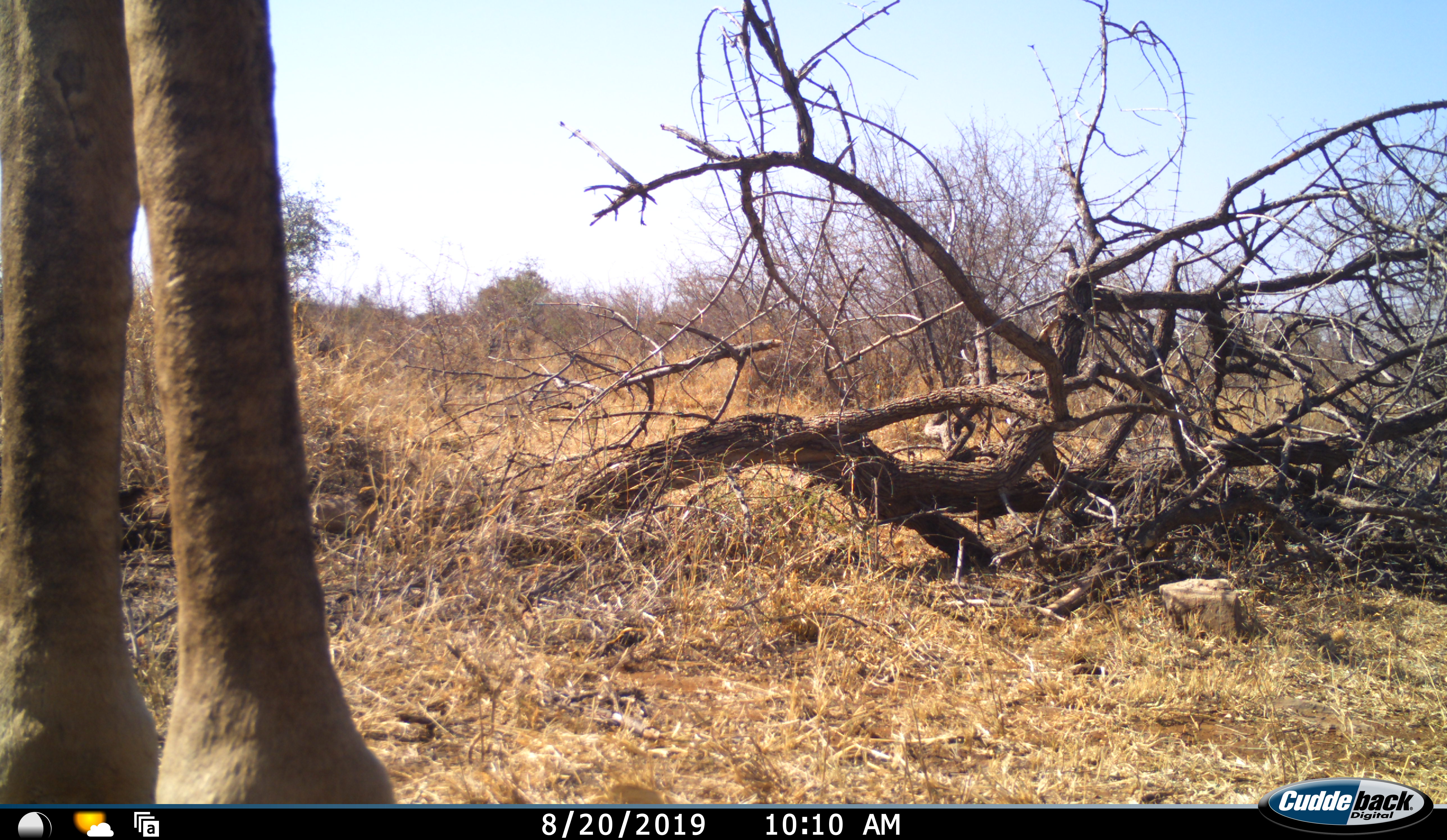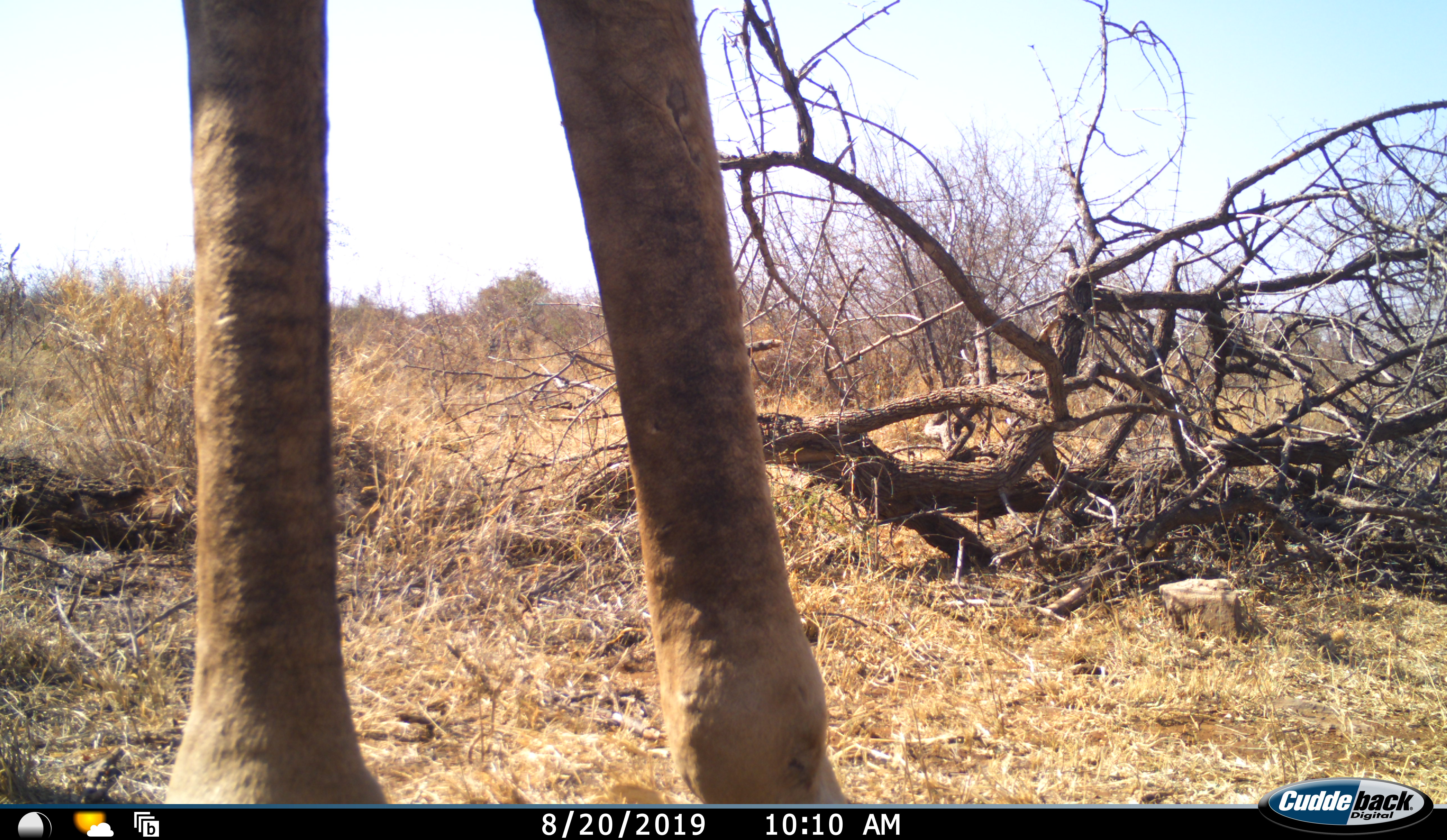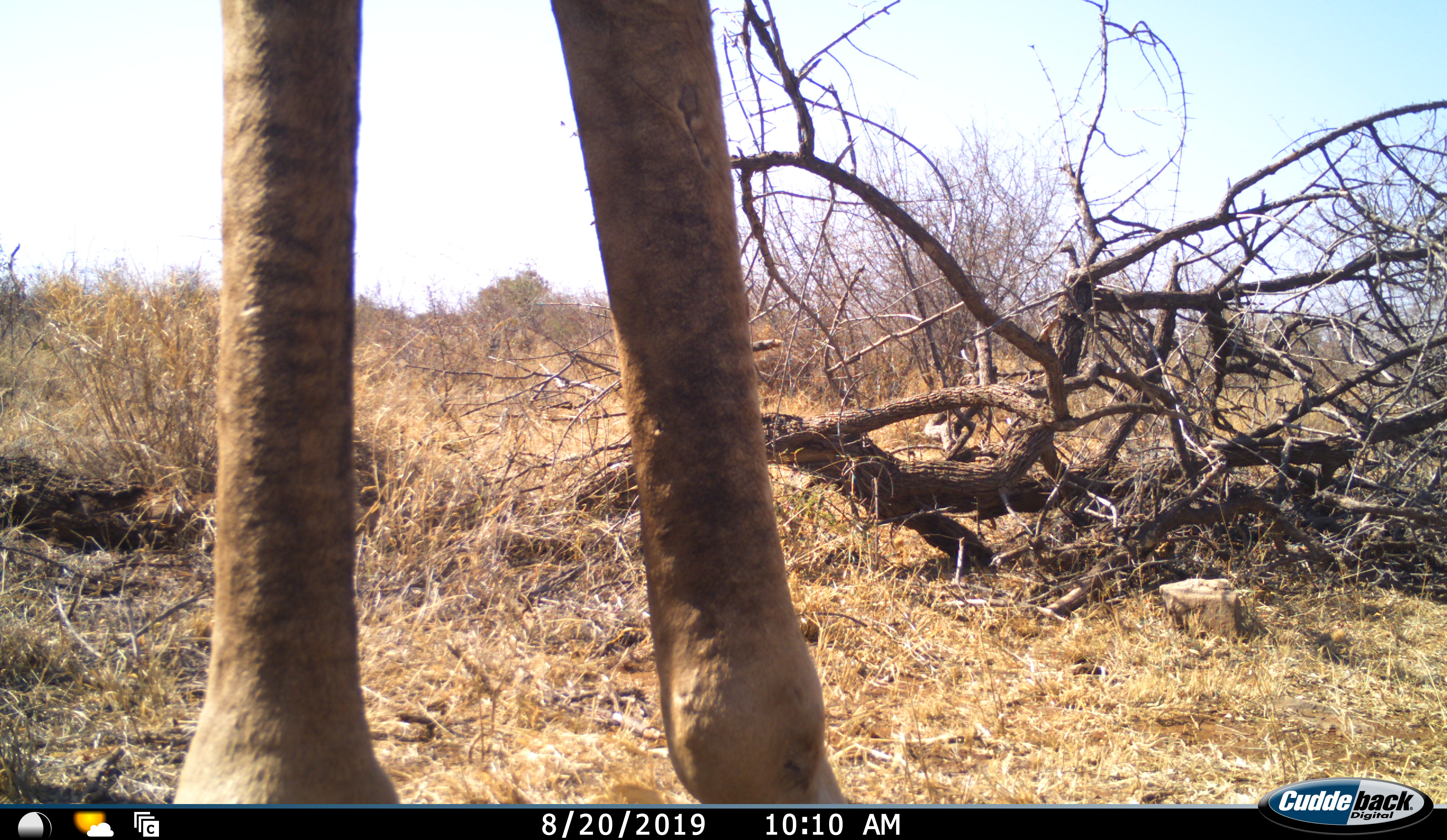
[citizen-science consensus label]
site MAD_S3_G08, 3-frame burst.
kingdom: Animalia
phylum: Chordata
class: Mammalia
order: Artiodactyla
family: Giraffidae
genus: Giraffa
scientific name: Giraffa camelopardalis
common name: giraffe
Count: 1.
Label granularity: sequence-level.